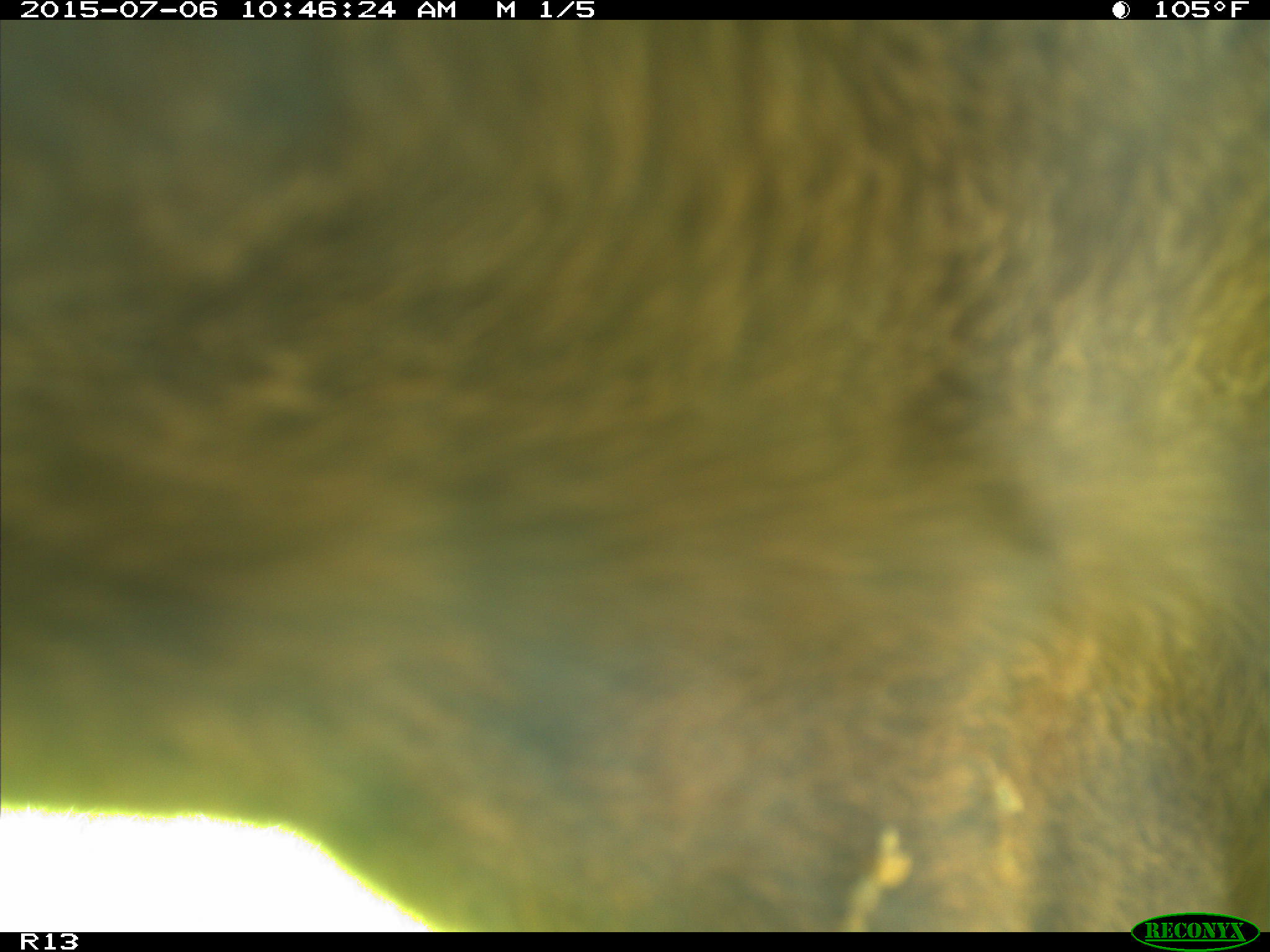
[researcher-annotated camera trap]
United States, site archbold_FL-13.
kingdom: Animalia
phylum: Chordata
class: Mammalia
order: Artiodactyla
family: Bovidae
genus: Bos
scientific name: Bos taurus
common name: domestic cow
Bos taurus (domestic cow).